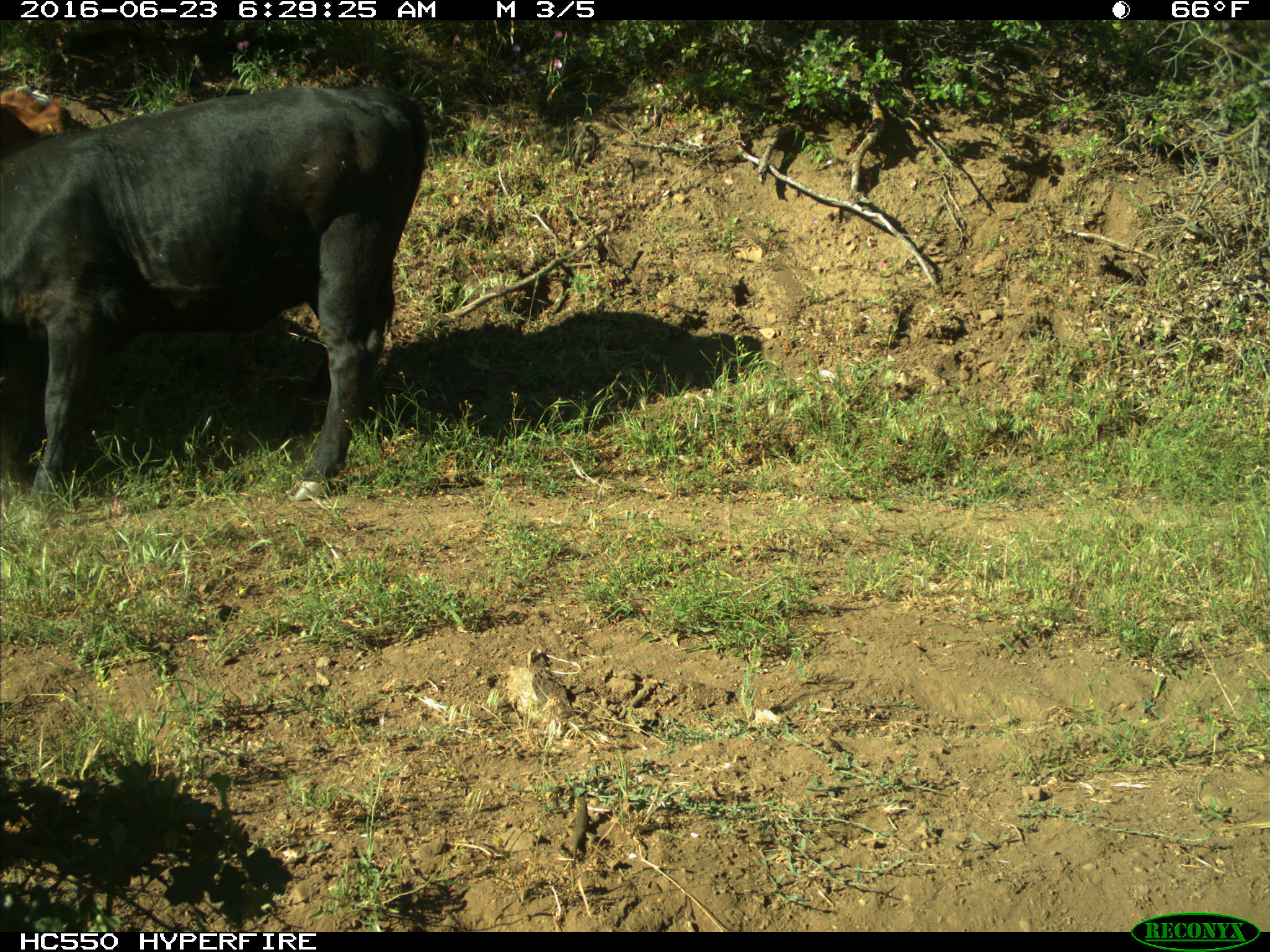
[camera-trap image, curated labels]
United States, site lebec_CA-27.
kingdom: Animalia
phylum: Chordata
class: Mammalia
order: Artiodactyla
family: Bovidae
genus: Bos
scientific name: Bos taurus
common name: domestic cow